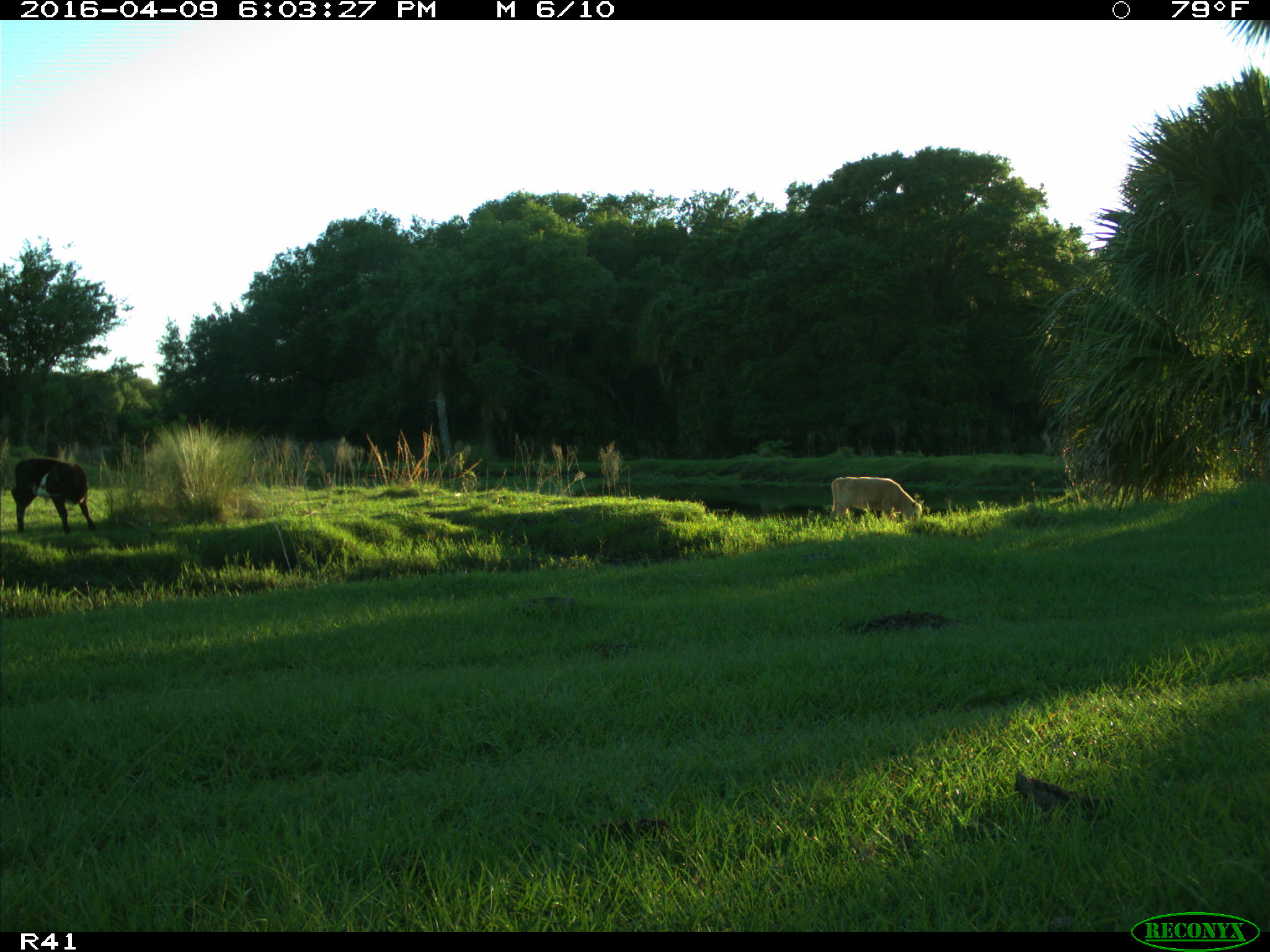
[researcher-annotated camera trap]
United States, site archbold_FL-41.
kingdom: Animalia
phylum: Chordata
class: Mammalia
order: Artiodactyla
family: Bovidae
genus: Bos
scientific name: Bos taurus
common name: domestic cow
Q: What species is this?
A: Bos taurus (domestic cow).